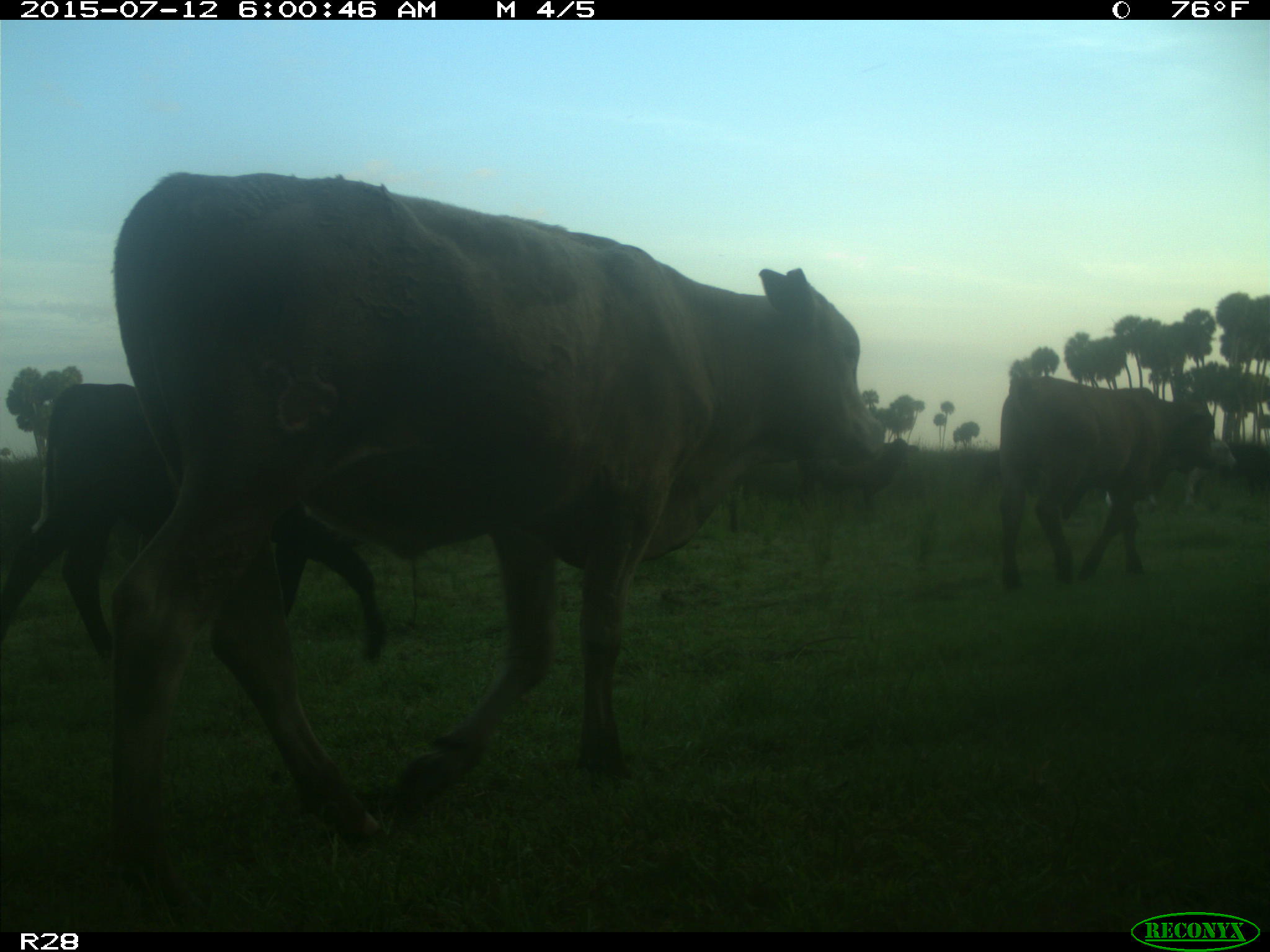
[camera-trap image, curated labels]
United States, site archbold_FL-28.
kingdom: Animalia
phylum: Chordata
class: Mammalia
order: Artiodactyla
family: Bovidae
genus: Bos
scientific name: Bos taurus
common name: domestic cow